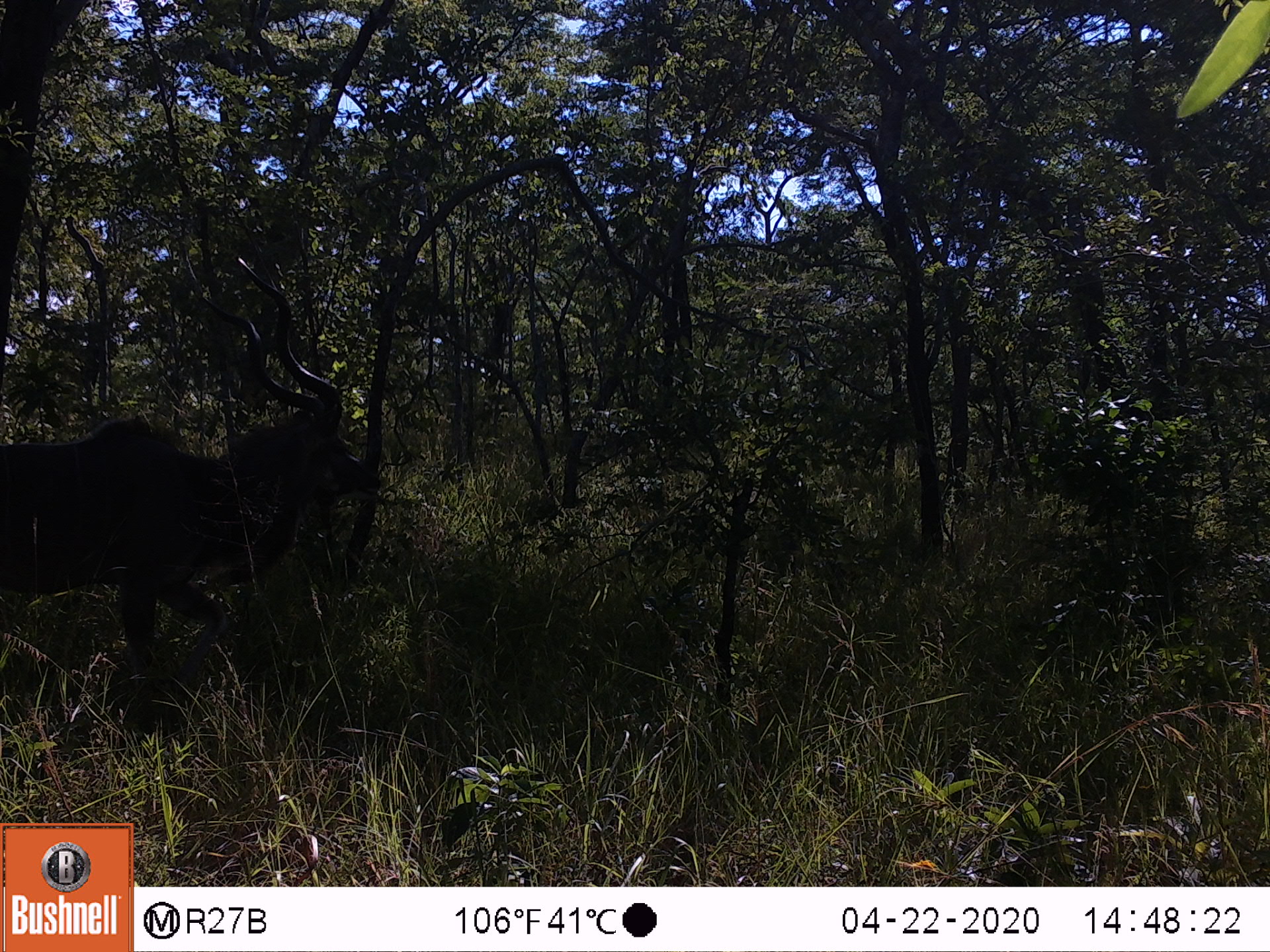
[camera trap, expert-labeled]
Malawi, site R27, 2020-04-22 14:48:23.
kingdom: Animalia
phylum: Chordata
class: Mammalia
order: Artiodactyla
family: Bovidae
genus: Tragelaphus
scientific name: Tragelaphus strepsiceros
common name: greater kudu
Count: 1.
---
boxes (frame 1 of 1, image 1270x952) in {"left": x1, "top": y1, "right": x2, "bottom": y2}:
greater kudu: {"left": 2, "top": 244, "right": 386, "bottom": 685}